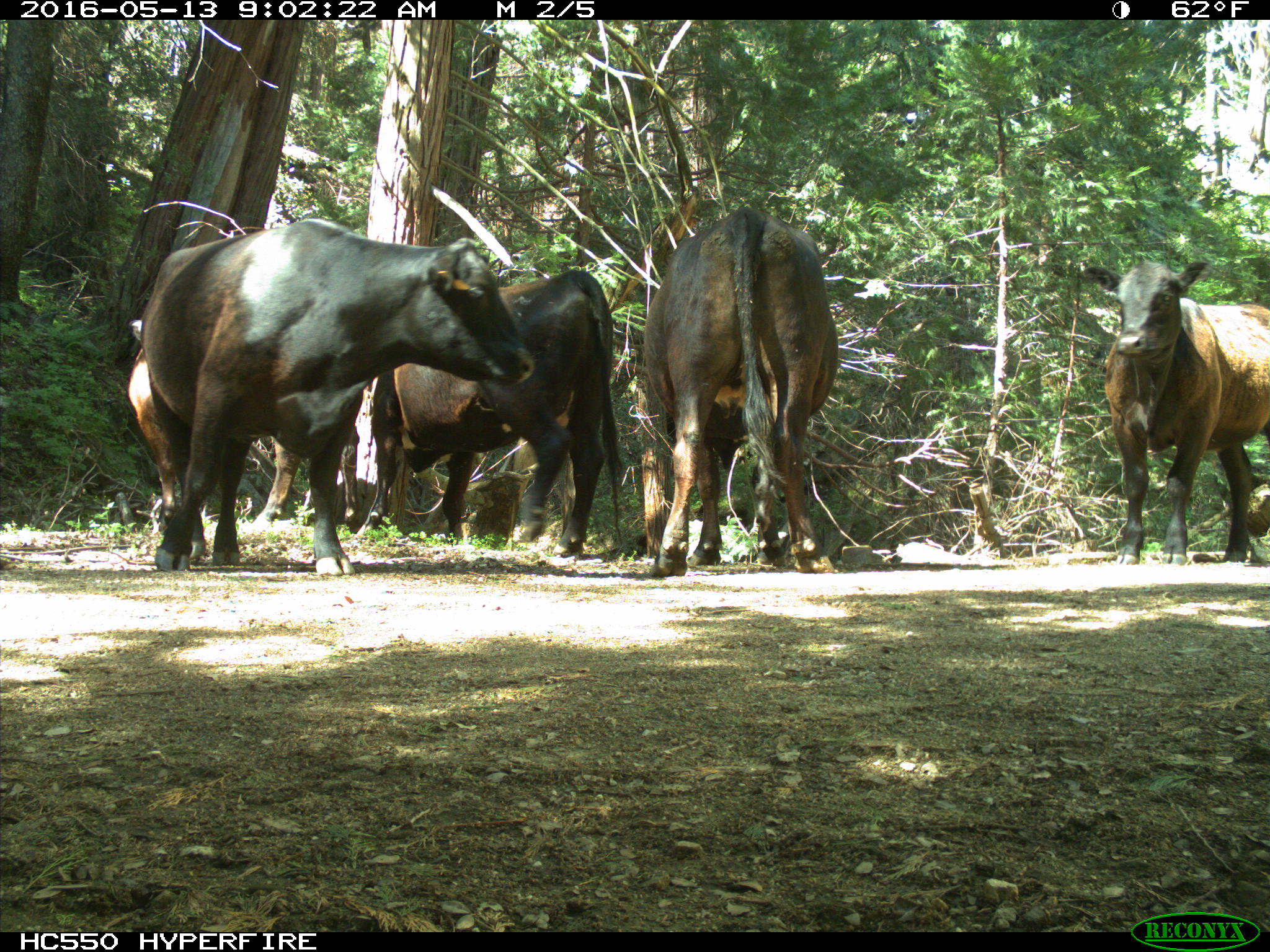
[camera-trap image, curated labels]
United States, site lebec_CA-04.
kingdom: Animalia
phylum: Chordata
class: Mammalia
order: Artiodactyla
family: Bovidae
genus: Bos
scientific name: Bos taurus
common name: domestic cow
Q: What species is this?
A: Bos taurus (domestic cow).